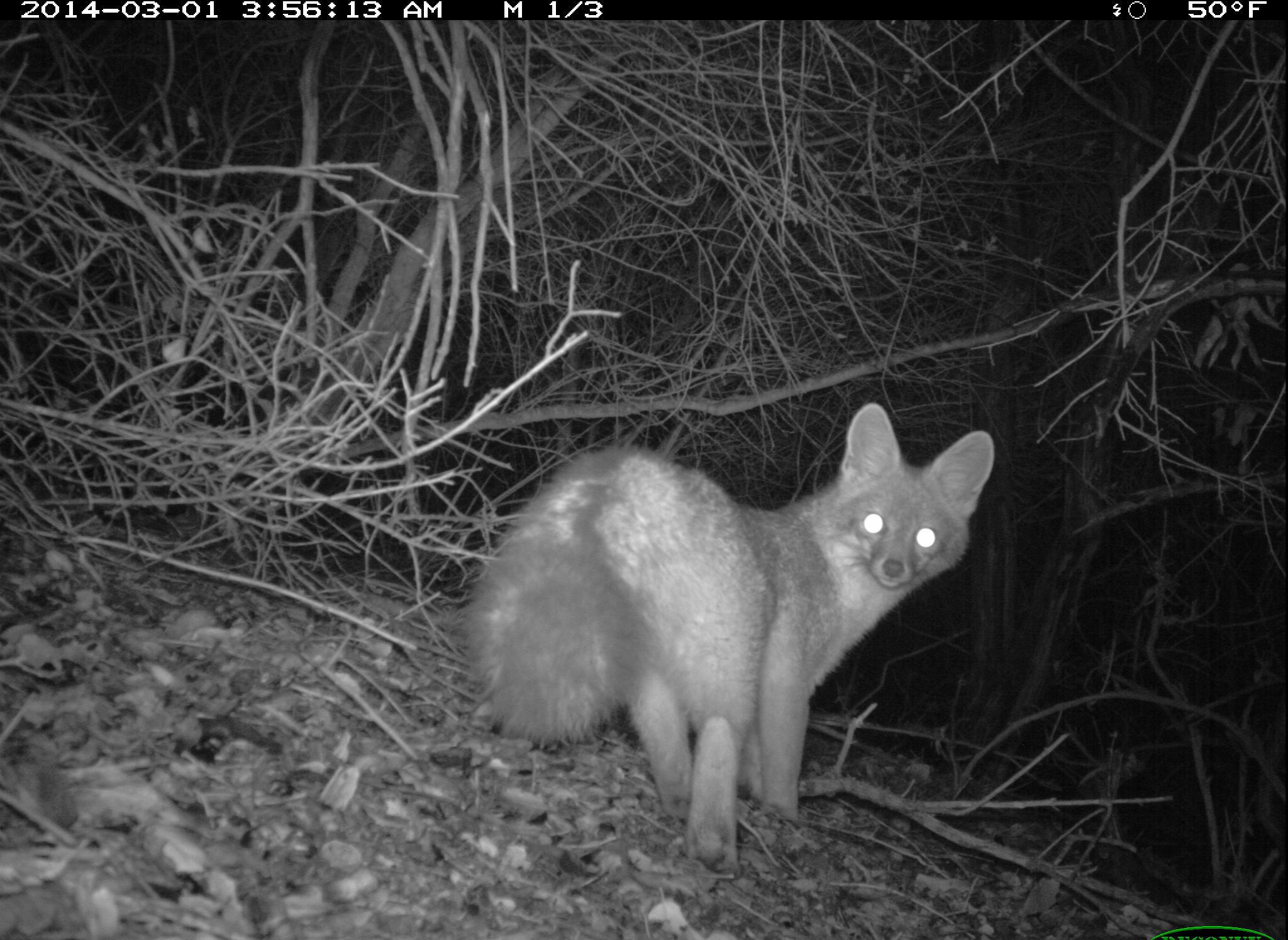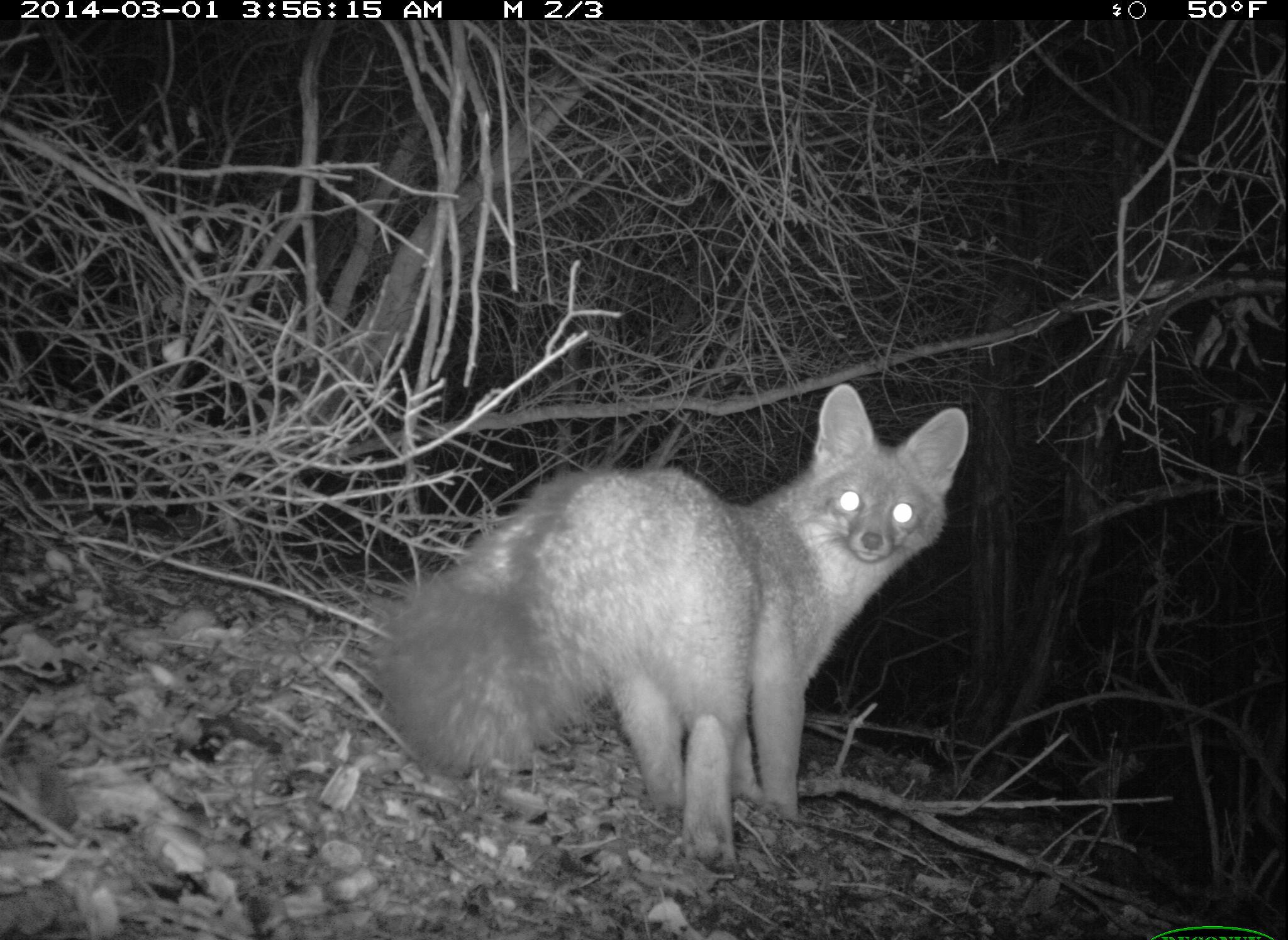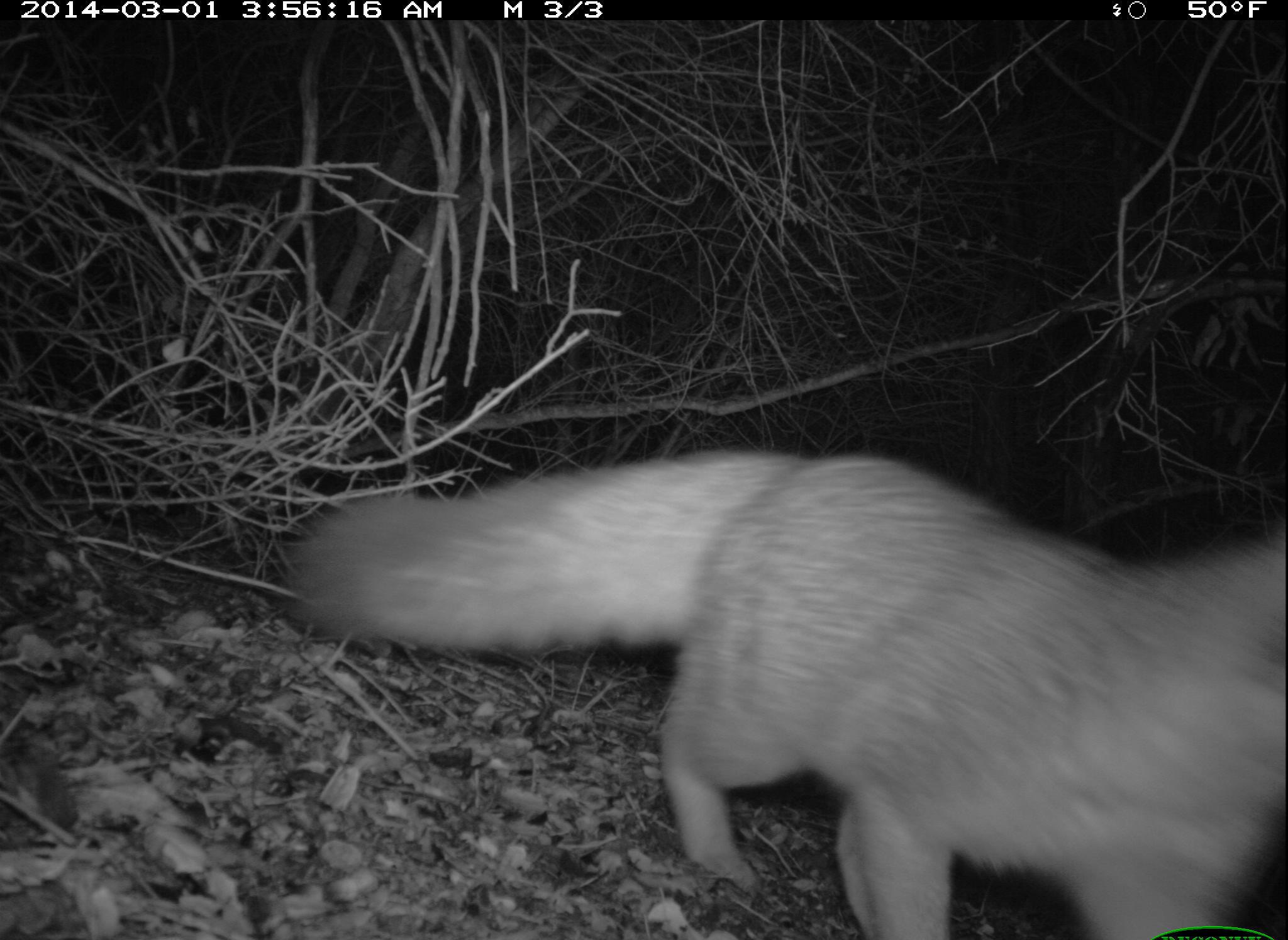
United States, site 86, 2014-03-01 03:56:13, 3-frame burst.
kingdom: Animalia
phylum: Chordata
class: Mammalia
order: Carnivora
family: Canidae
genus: Urocyon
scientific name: Urocyon cinereoargenteus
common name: gray fox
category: fox